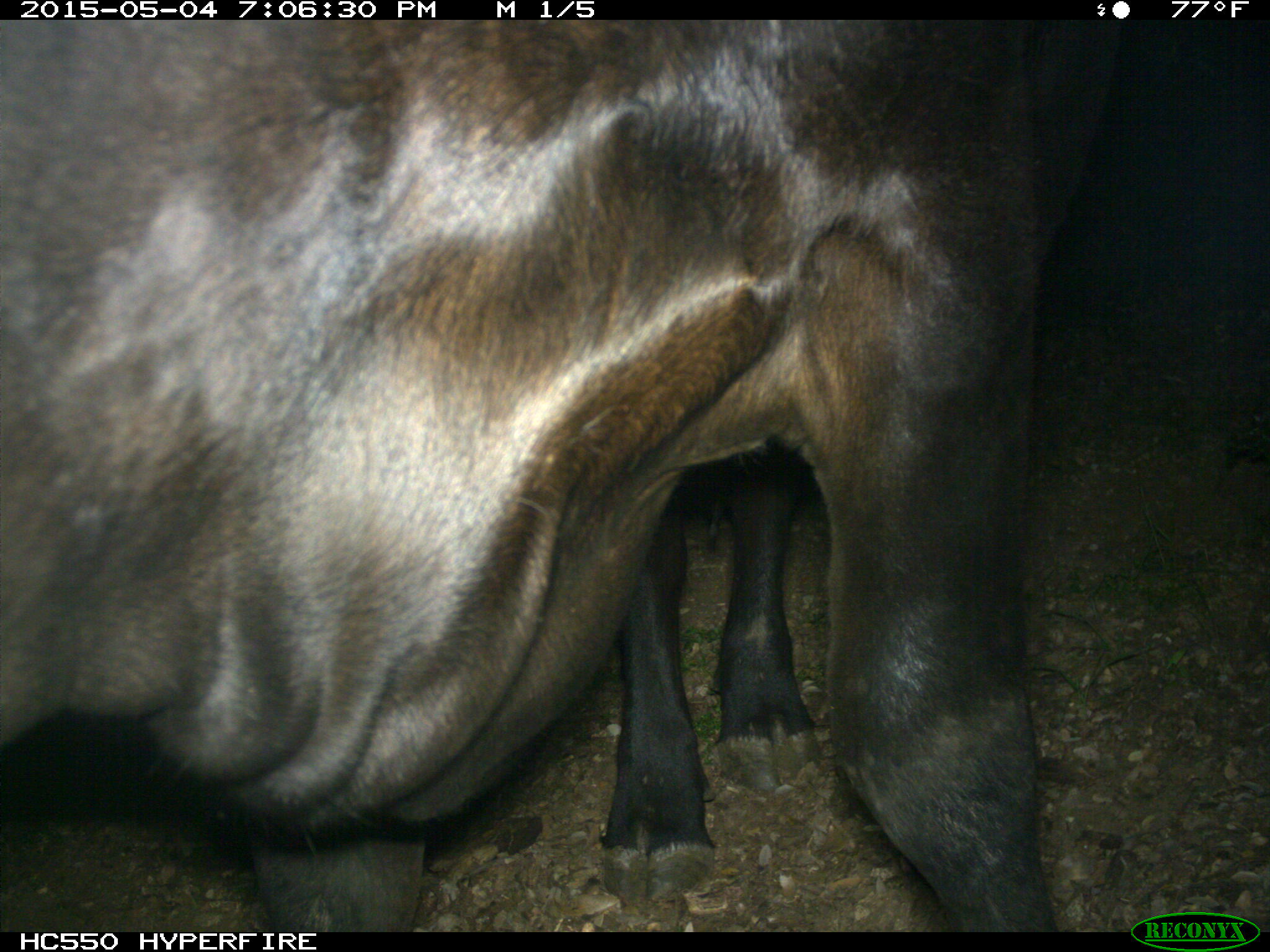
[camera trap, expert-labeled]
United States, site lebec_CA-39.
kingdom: Animalia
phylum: Chordata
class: Mammalia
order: Artiodactyla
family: Bovidae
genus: Bos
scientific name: Bos taurus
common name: domestic cow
Bos taurus (domestic cow).